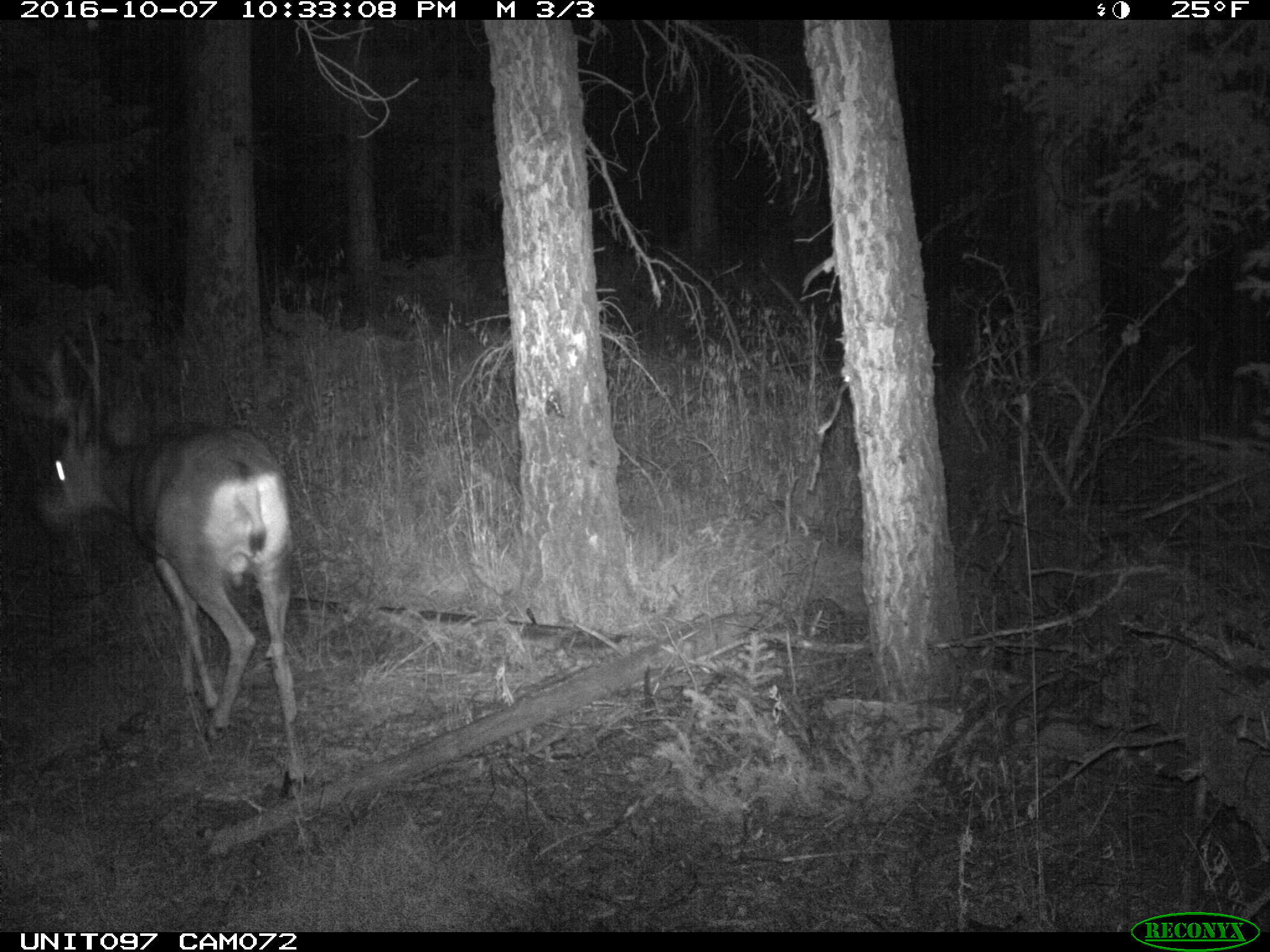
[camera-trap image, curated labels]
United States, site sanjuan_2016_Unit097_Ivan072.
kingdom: Animalia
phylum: Chordata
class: Mammalia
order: Artiodactyla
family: Cervidae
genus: Odocoileus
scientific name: Odocoileus hemionus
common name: mule deer